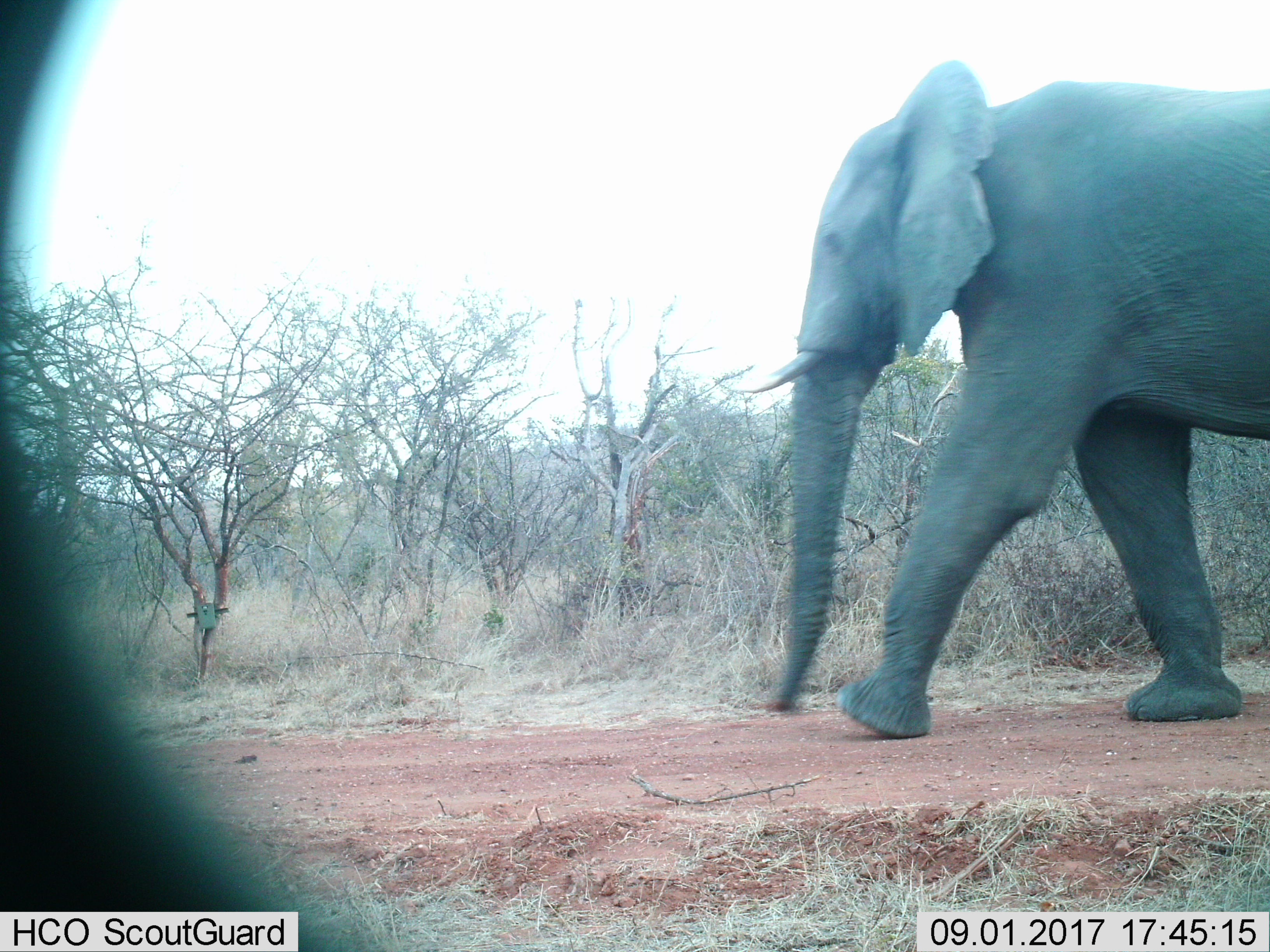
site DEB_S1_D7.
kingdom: Animalia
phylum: Chordata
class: Mammalia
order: Proboscidea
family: Elephantidae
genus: Loxodonta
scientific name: Loxodonta africana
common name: african bush elephant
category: elephant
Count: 1.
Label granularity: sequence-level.